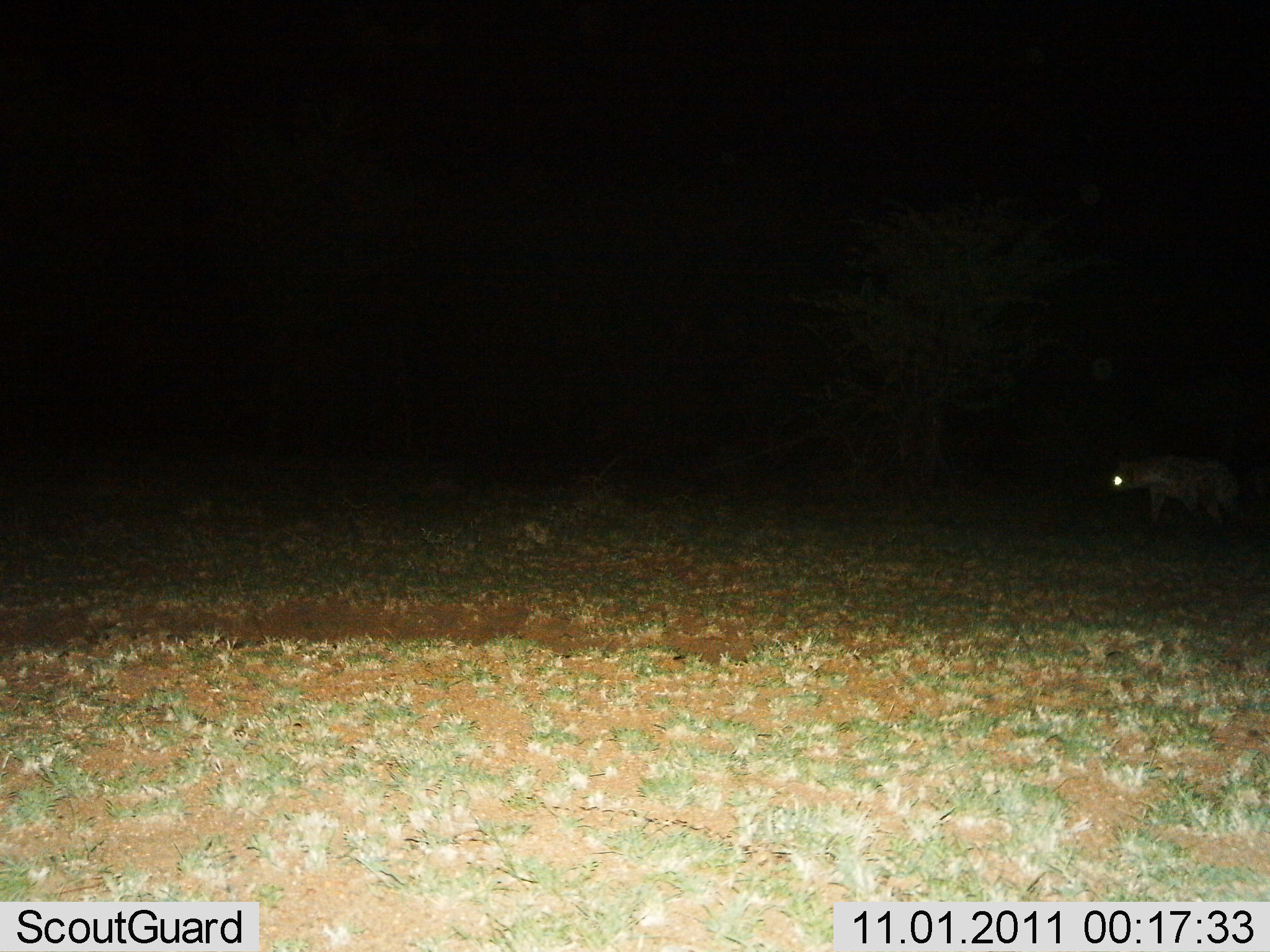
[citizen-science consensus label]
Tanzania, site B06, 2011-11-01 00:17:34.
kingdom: Animalia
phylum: Chordata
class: Mammalia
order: Carnivora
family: Hyaenidae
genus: Crocuta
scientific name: Crocuta crocuta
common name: spotted hyena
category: hyenaspotted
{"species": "hyenaspotted (spotted hyena) (Crocuta crocuta)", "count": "1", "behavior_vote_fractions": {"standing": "18%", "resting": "0%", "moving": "82%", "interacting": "0%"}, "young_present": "0%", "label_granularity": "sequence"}